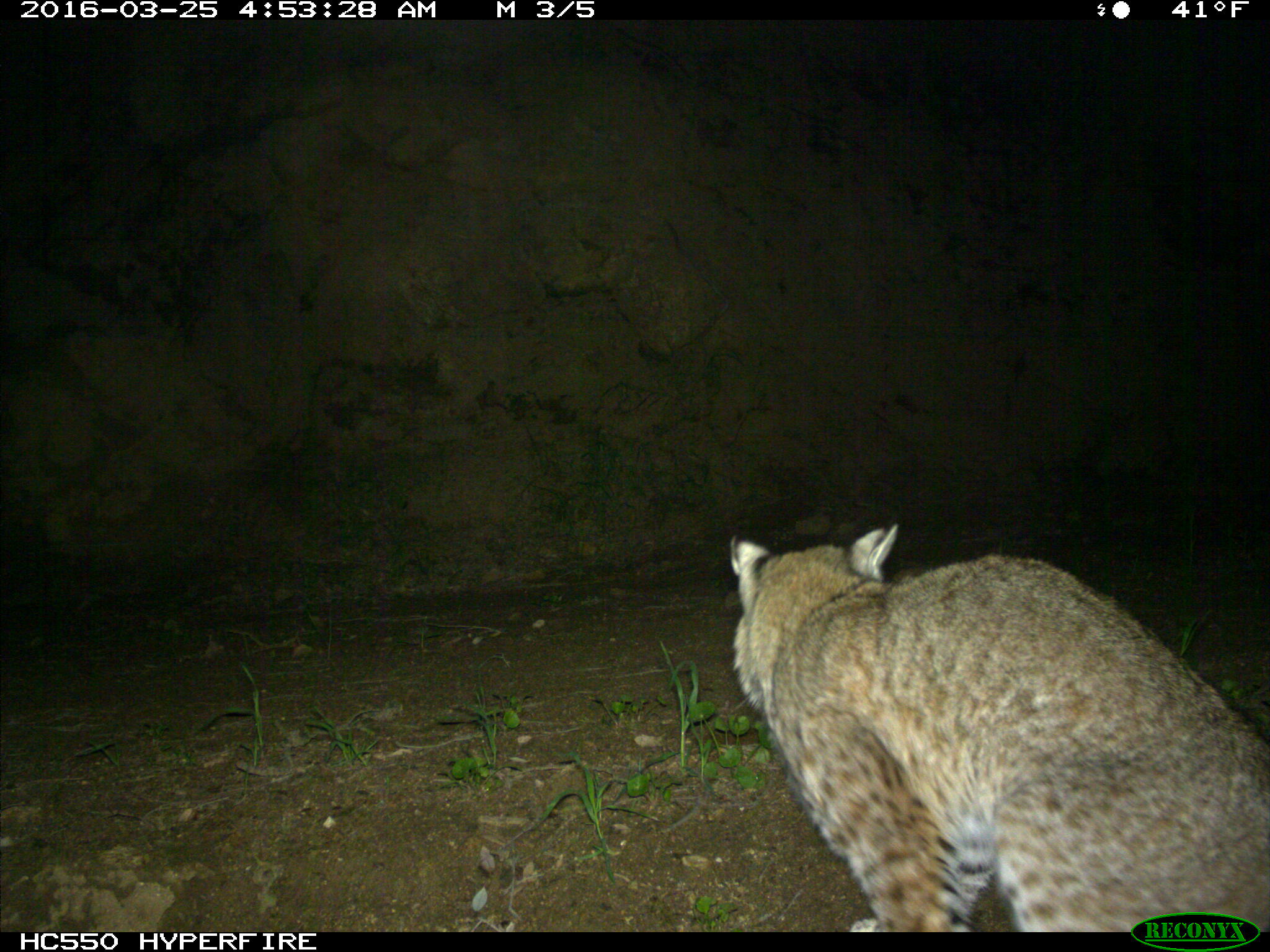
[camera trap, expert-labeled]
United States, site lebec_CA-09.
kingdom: Animalia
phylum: Chordata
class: Mammalia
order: Carnivora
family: Felidae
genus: Lynx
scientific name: Lynx rufus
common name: bobcat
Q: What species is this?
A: Lynx rufus (bobcat).